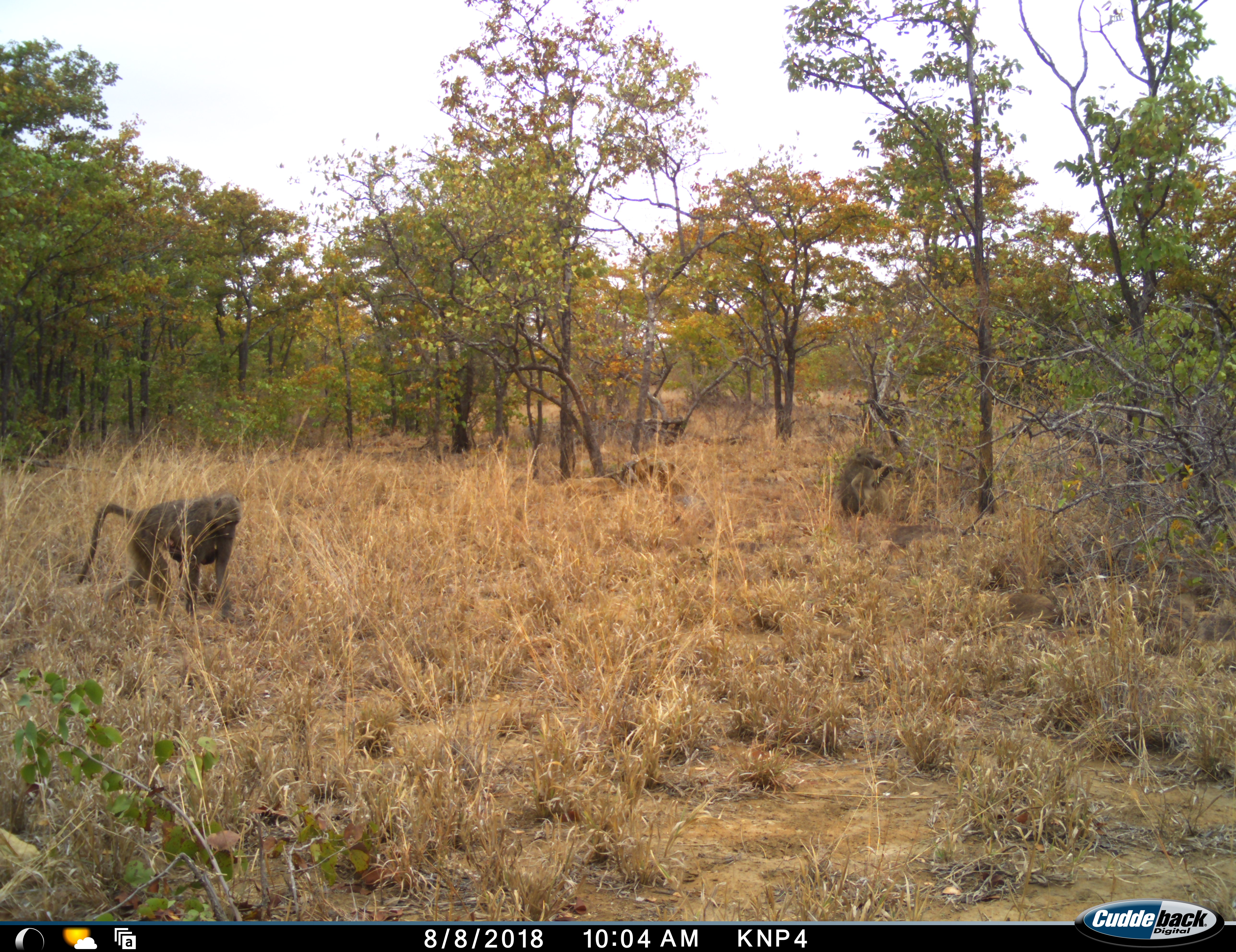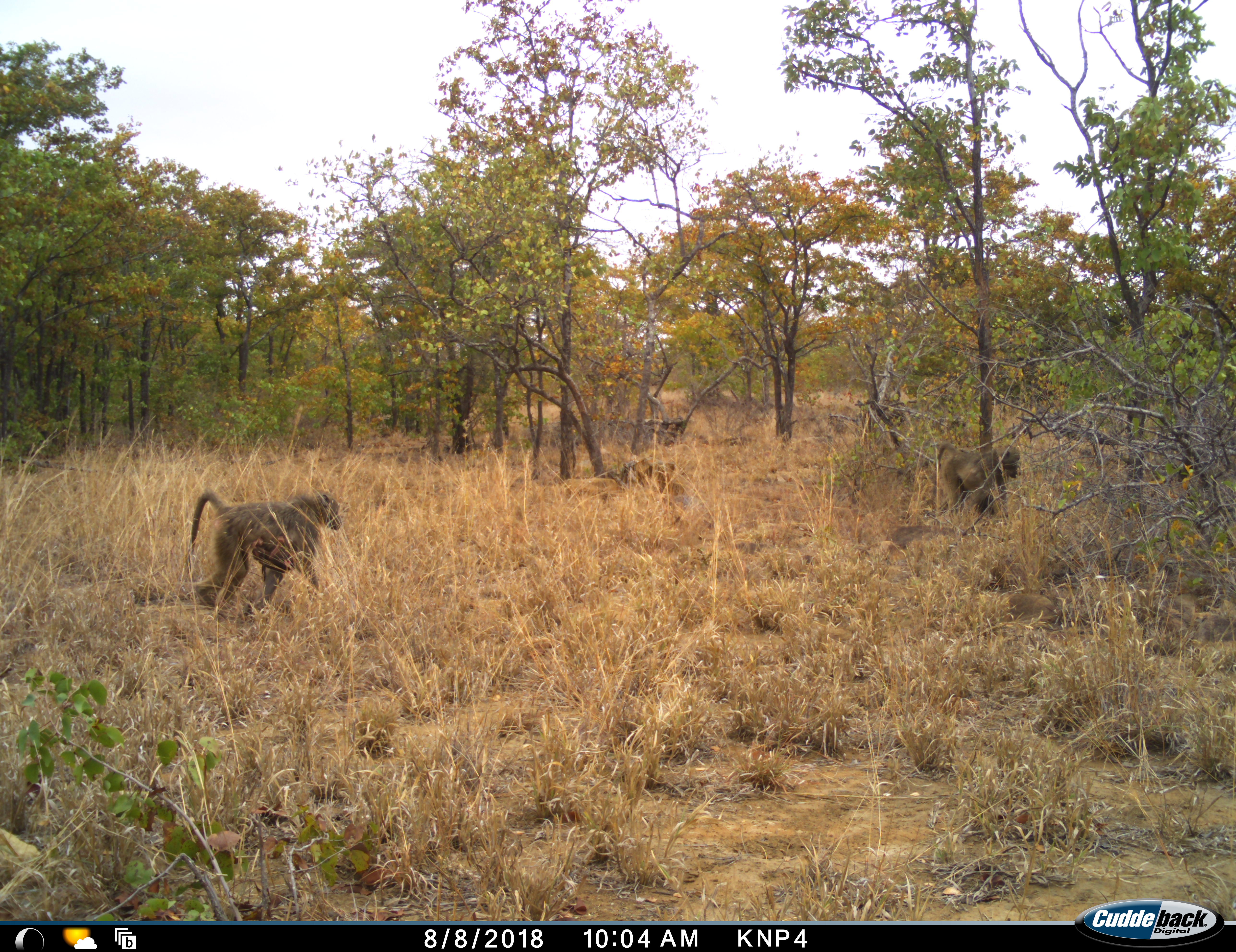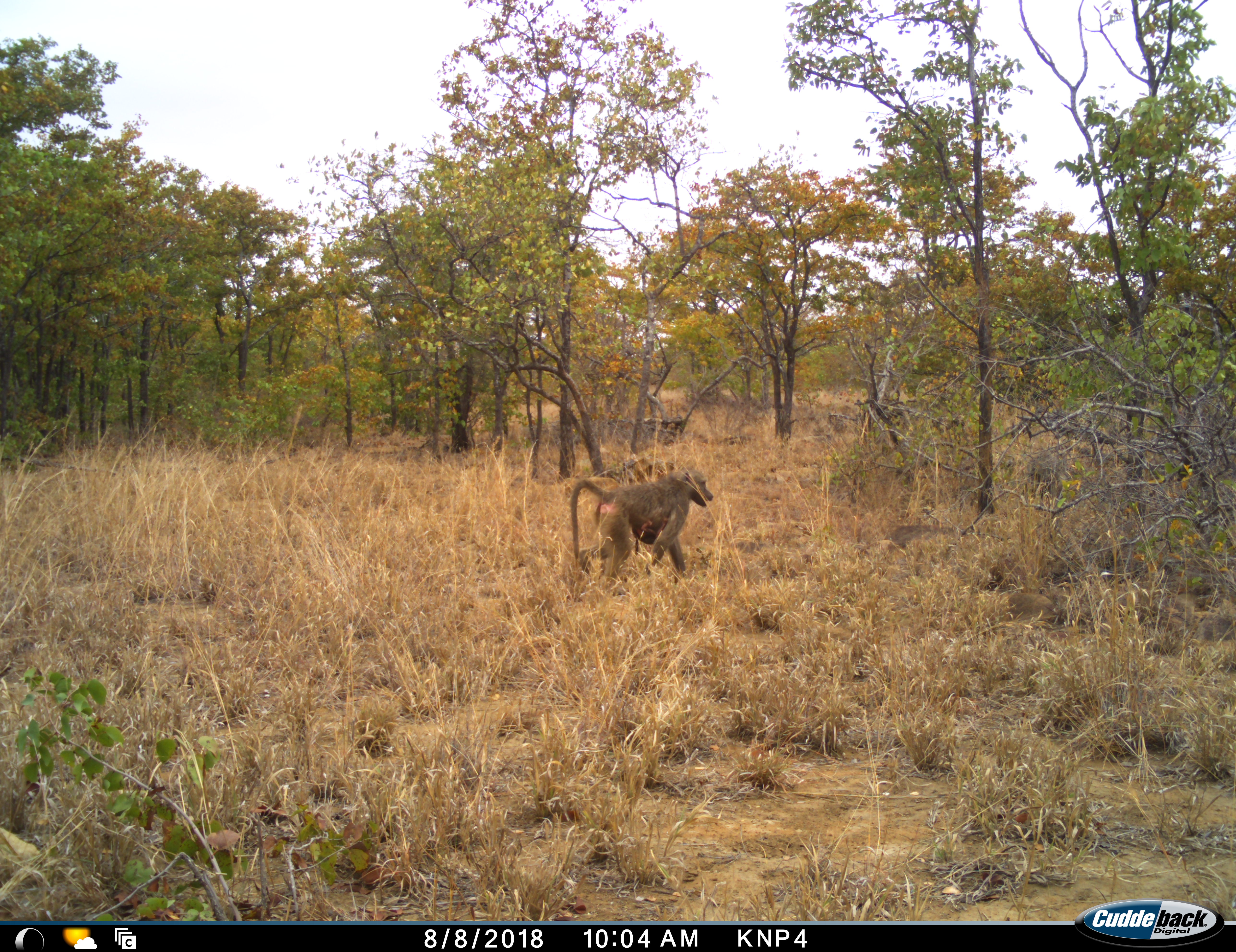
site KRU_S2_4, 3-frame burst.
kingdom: Animalia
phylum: Chordata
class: Mammalia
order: Primates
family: Cercopithecidae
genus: Papio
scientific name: Papio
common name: baboon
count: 2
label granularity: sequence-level